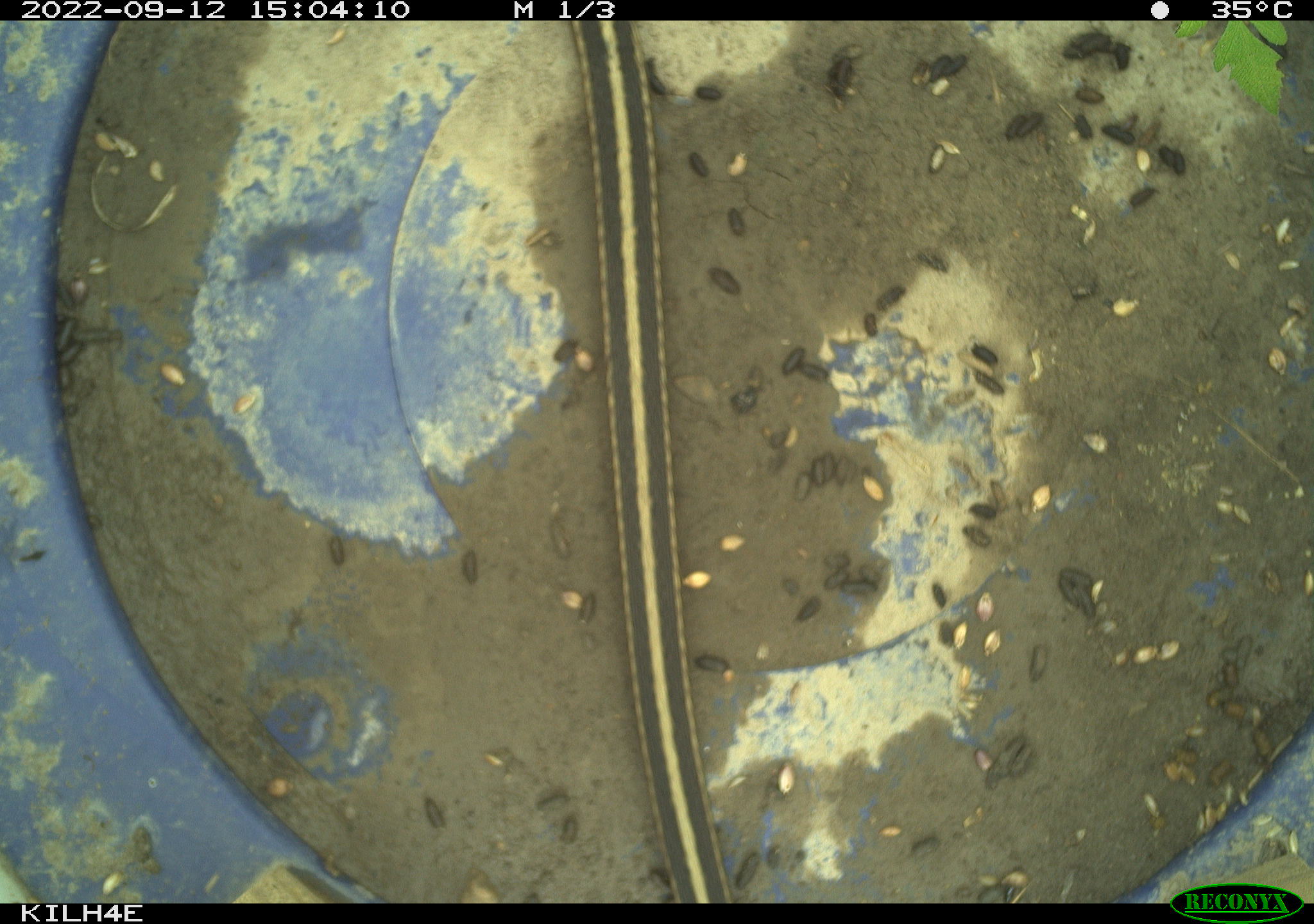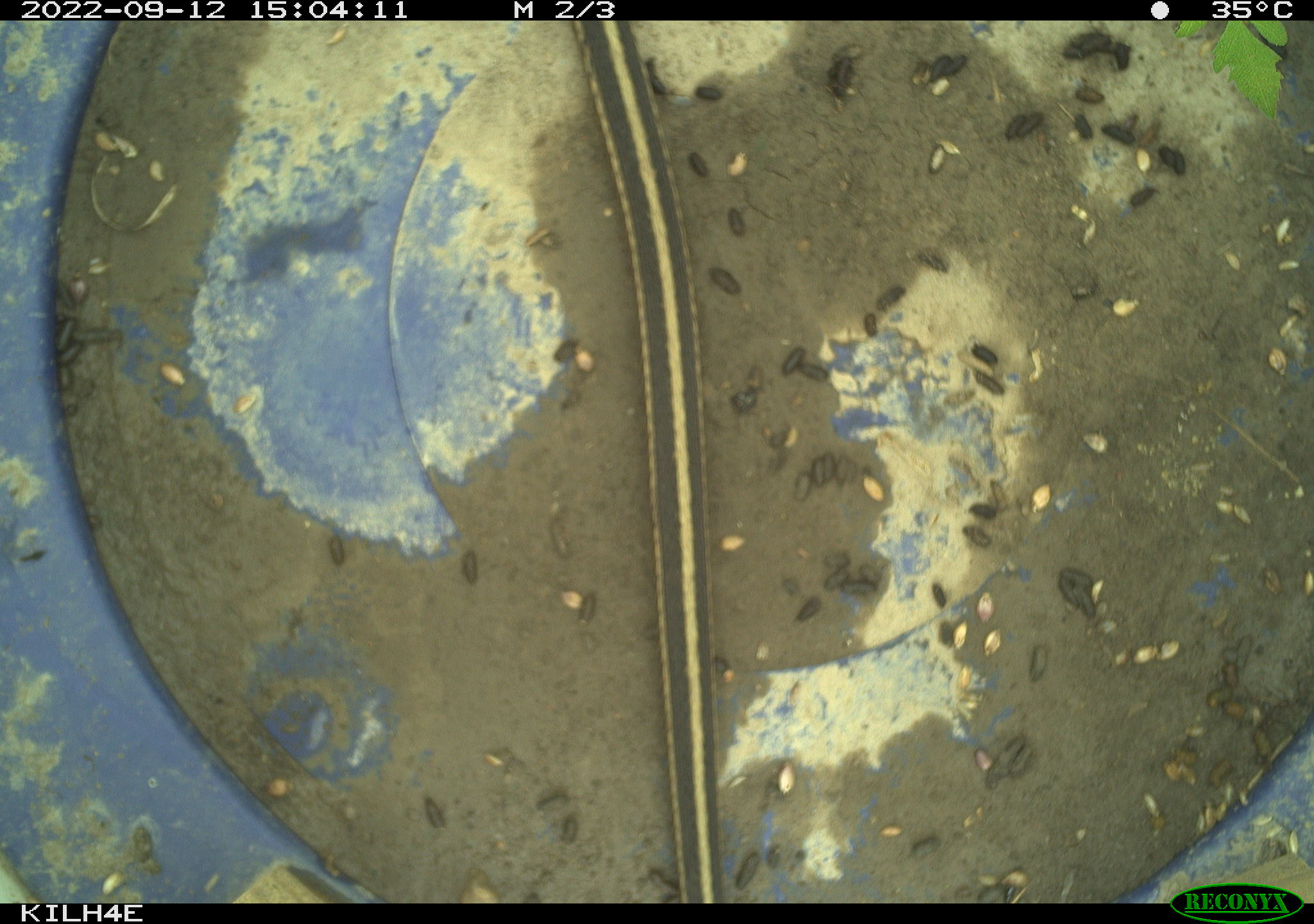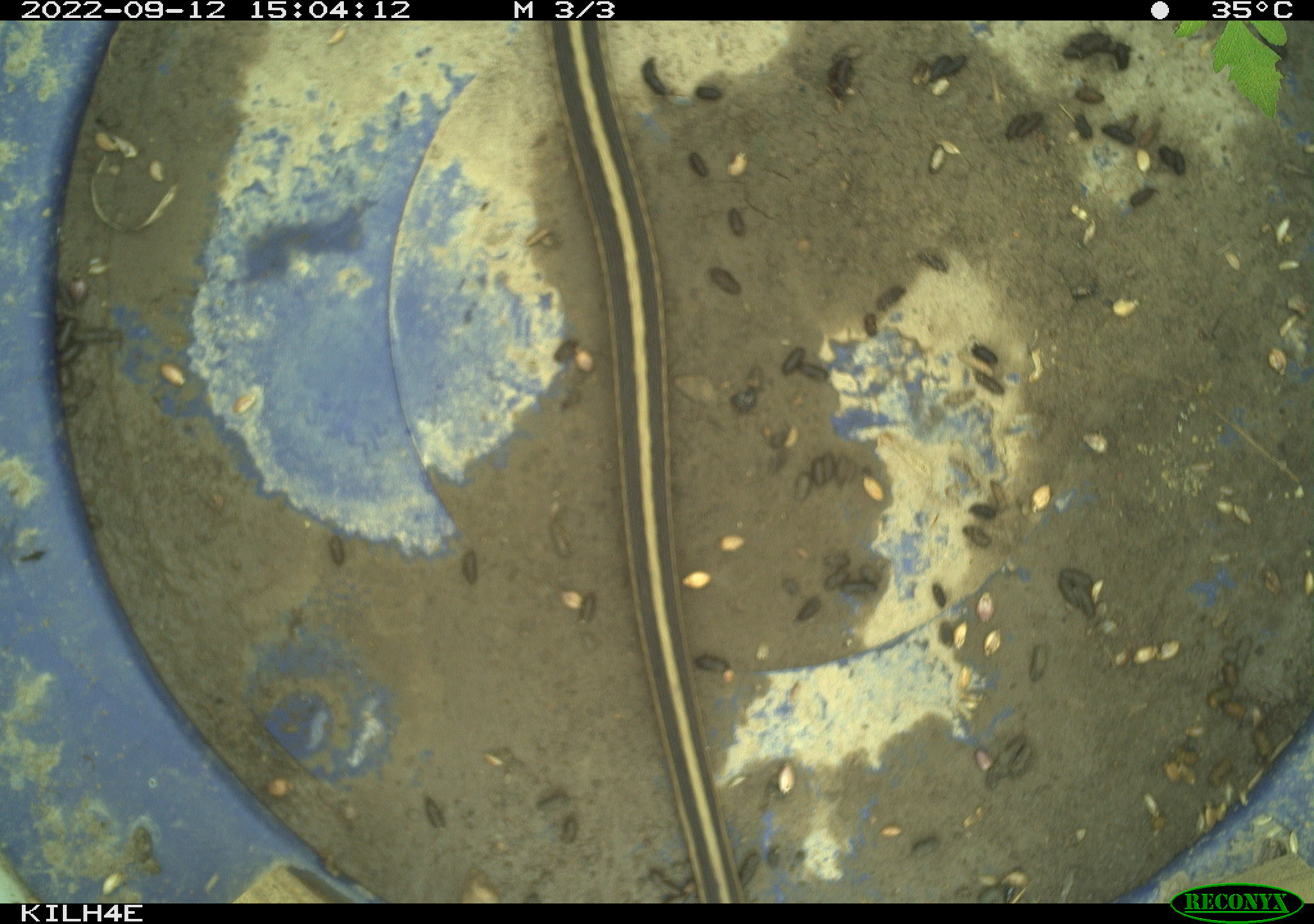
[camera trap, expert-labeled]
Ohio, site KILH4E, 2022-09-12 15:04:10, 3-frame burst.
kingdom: Animalia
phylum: Chordata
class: Reptilia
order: Squamata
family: Colubridae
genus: Thamnophis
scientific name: Thamnophis sirtalis sirtalis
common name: eastern gartersnake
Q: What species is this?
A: Eastern gartersnake (Thamnophis sirtalis sirtalis).